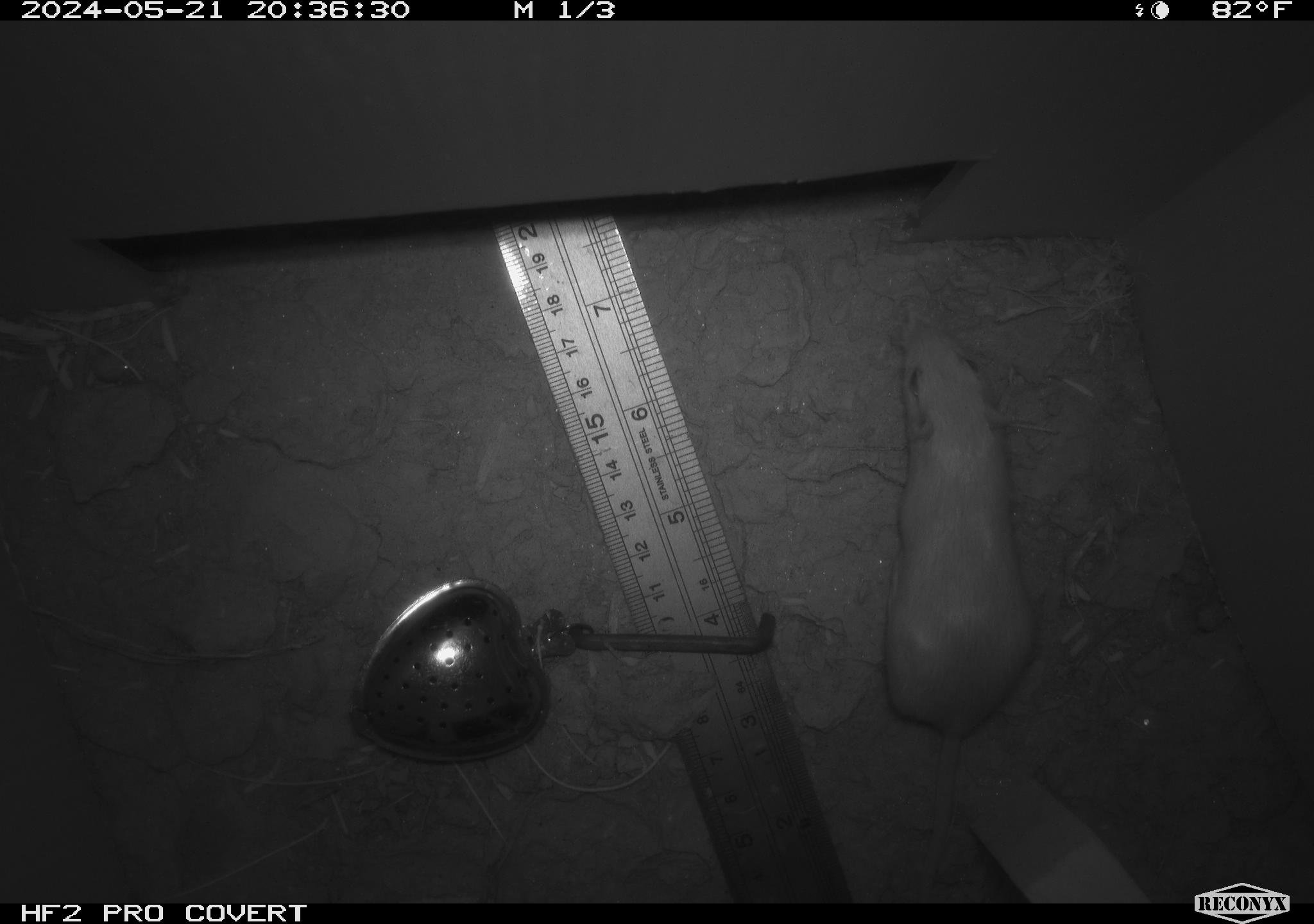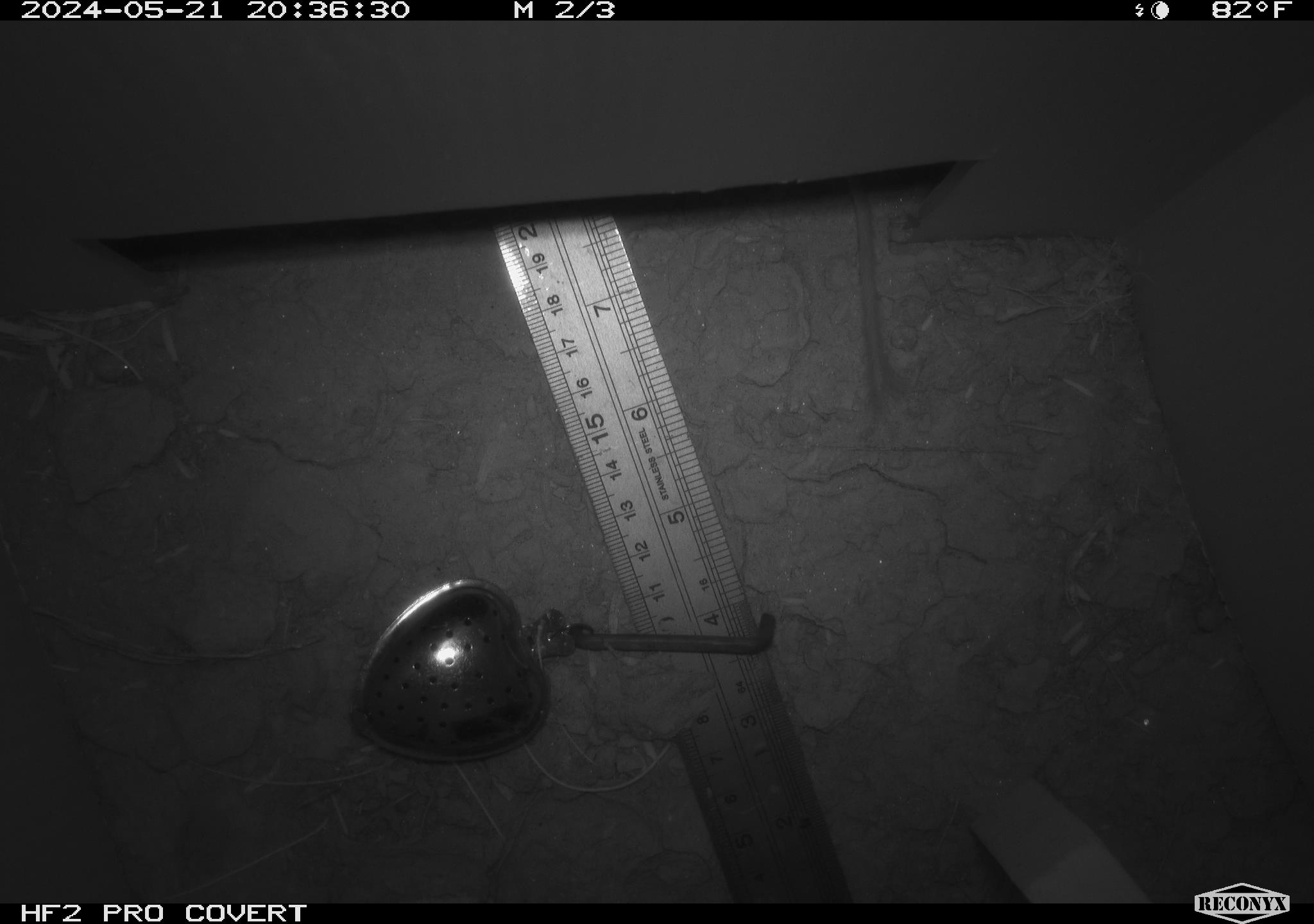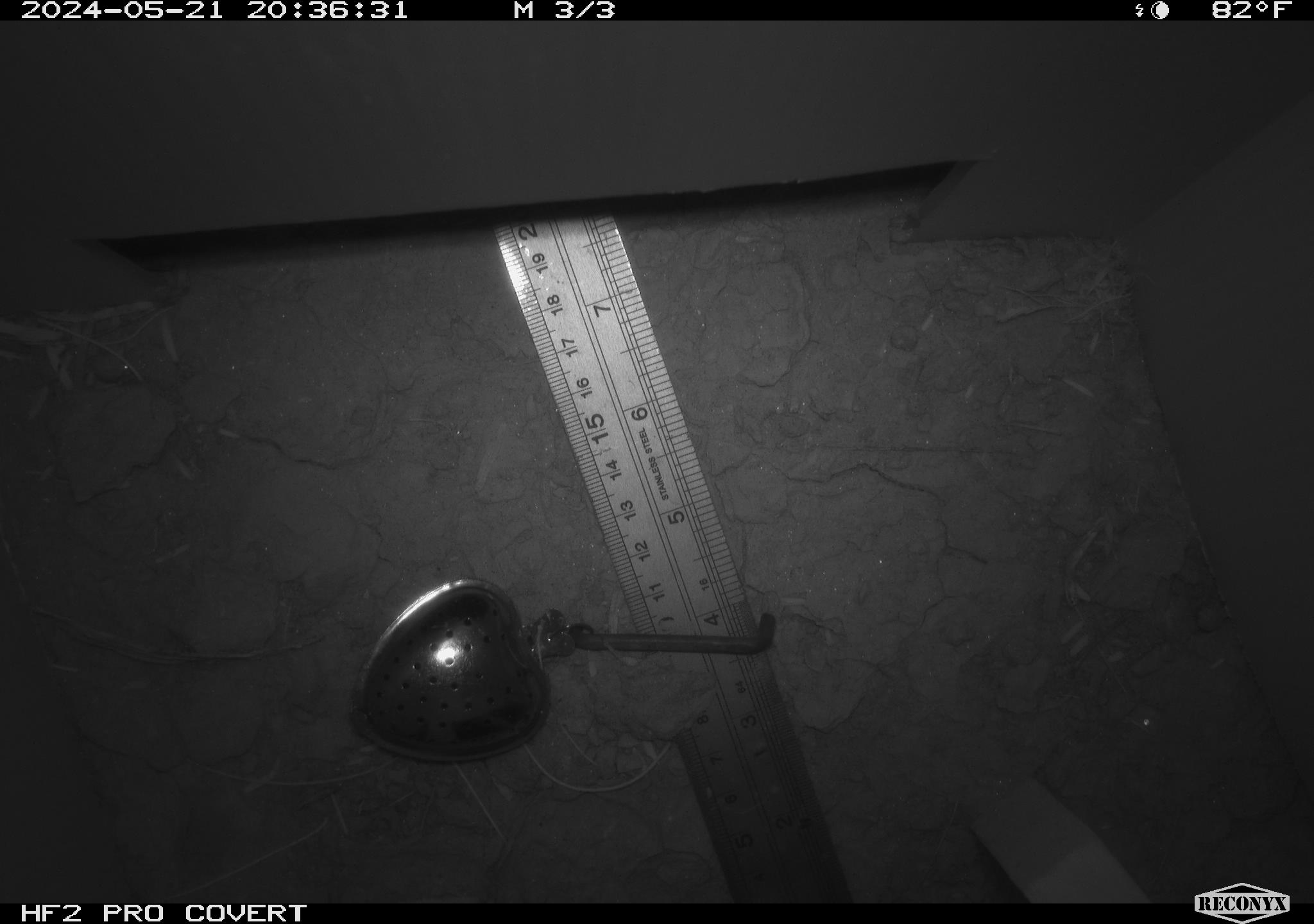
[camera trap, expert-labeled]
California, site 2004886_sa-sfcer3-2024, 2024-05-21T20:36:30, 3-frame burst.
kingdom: Animalia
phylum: Chordata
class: Mammalia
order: Rodentia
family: Heteromyidae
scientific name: Heteromyidae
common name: kangaroo rats and pocket mice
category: heteromyidae family